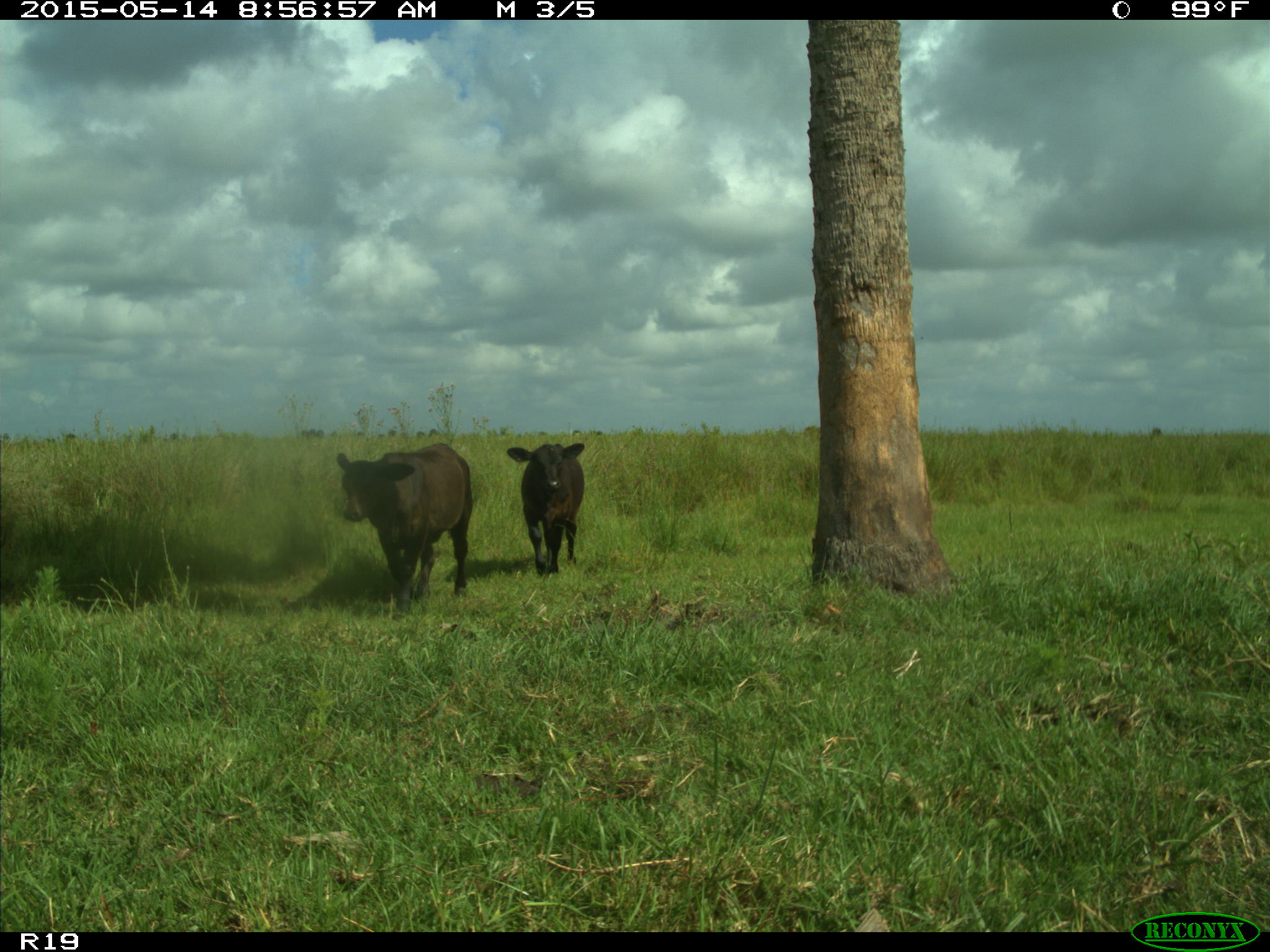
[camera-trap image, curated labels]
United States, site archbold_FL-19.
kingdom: Animalia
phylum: Chordata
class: Mammalia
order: Artiodactyla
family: Bovidae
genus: Bos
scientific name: Bos taurus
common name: domestic cow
Bos taurus (domestic cow).